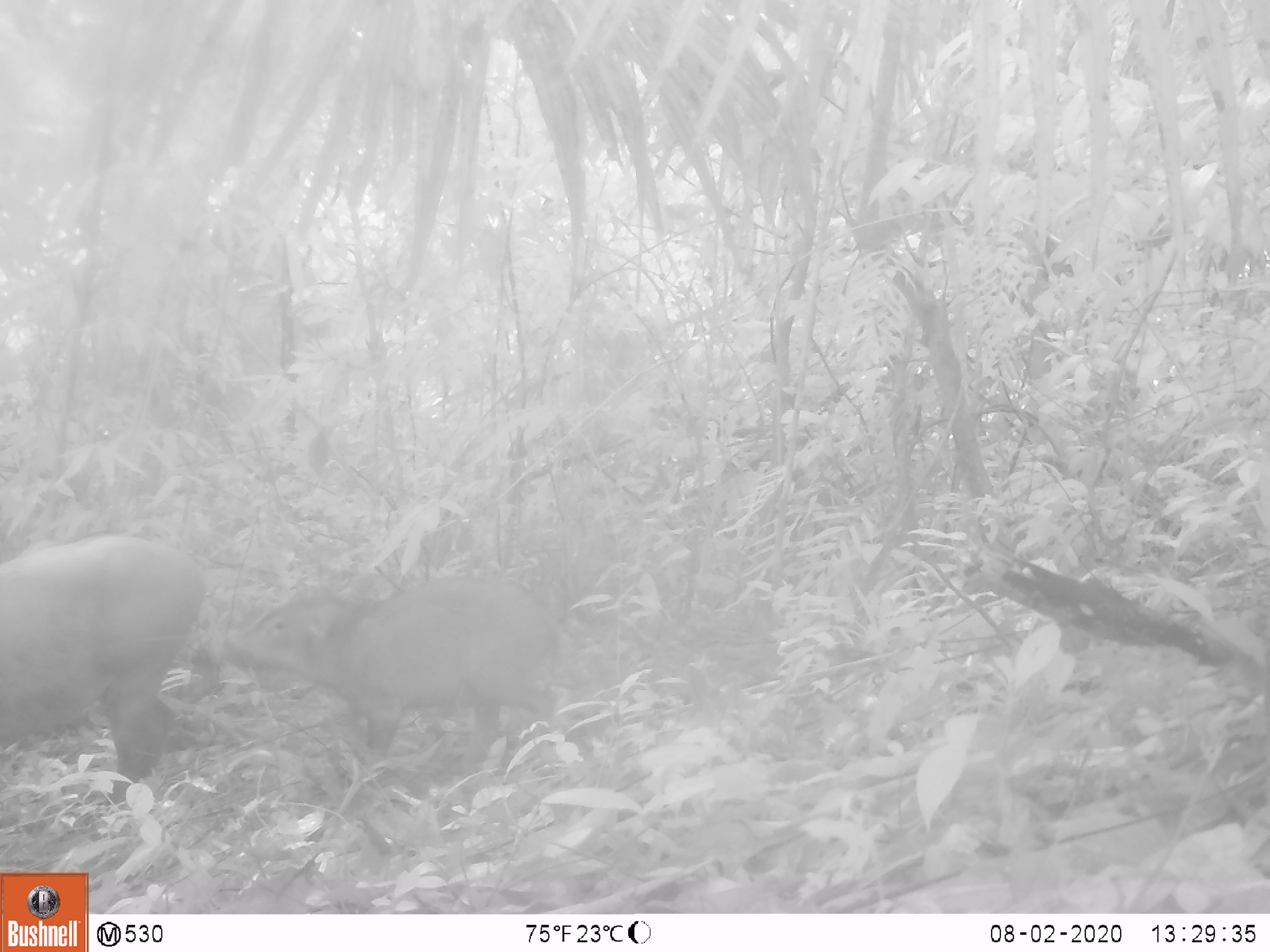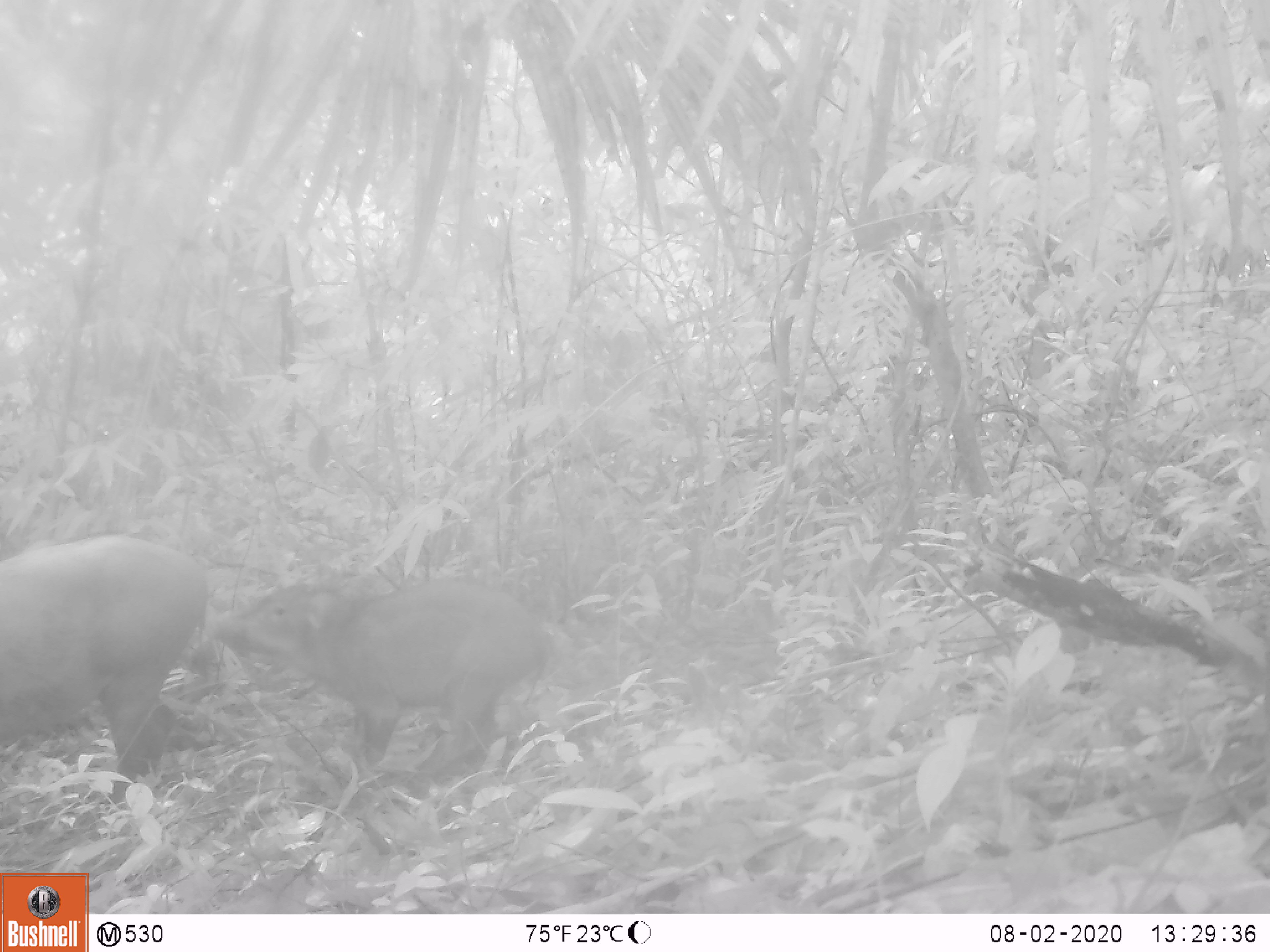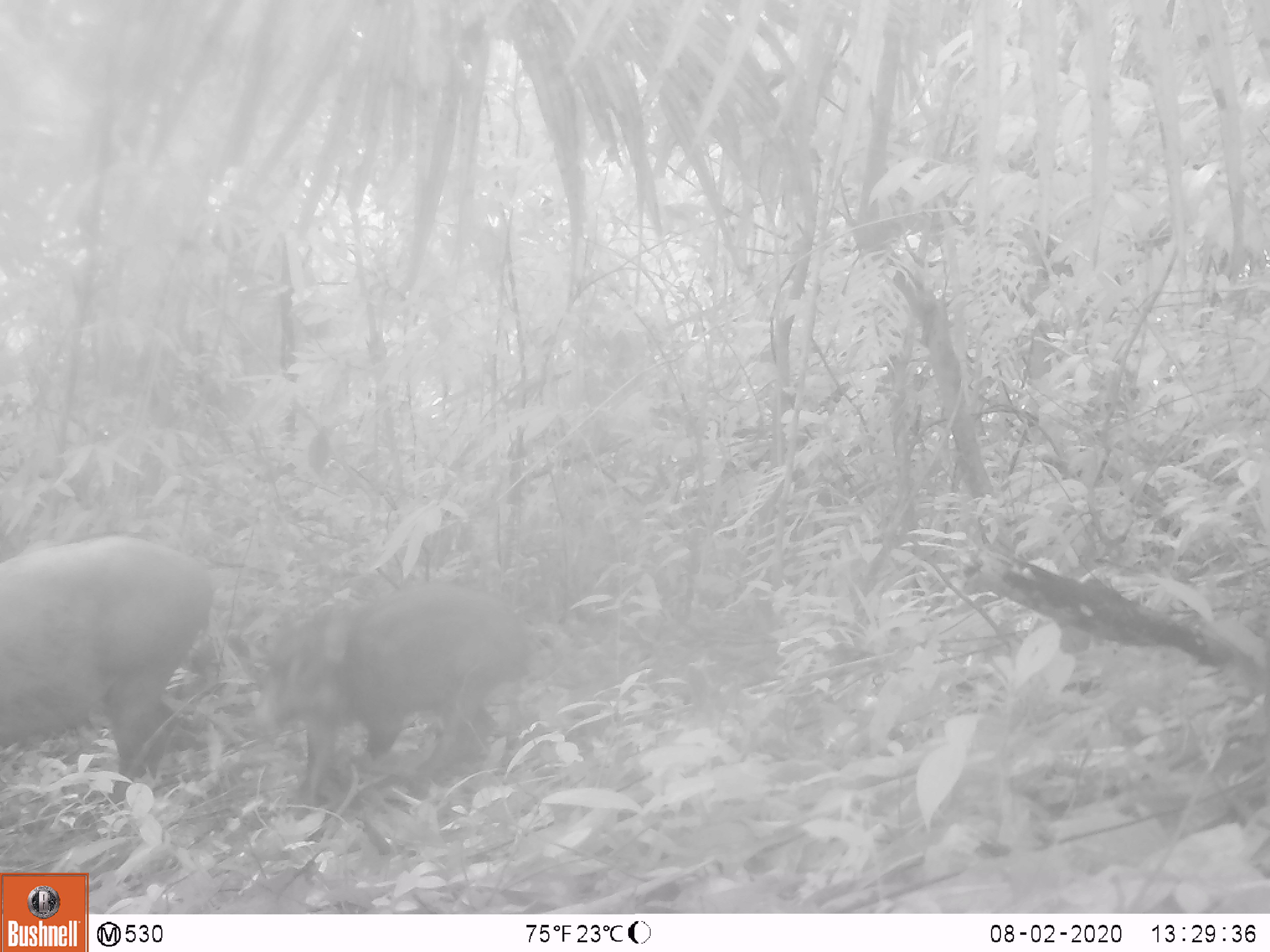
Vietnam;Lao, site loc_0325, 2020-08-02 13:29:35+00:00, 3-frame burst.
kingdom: Animalia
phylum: Chordata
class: Mammalia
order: Artiodactyla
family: Suidae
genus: Sus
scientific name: Sus scrofa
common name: eurasian wild pig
Eurasian wild pig (Sus scrofa). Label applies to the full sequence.